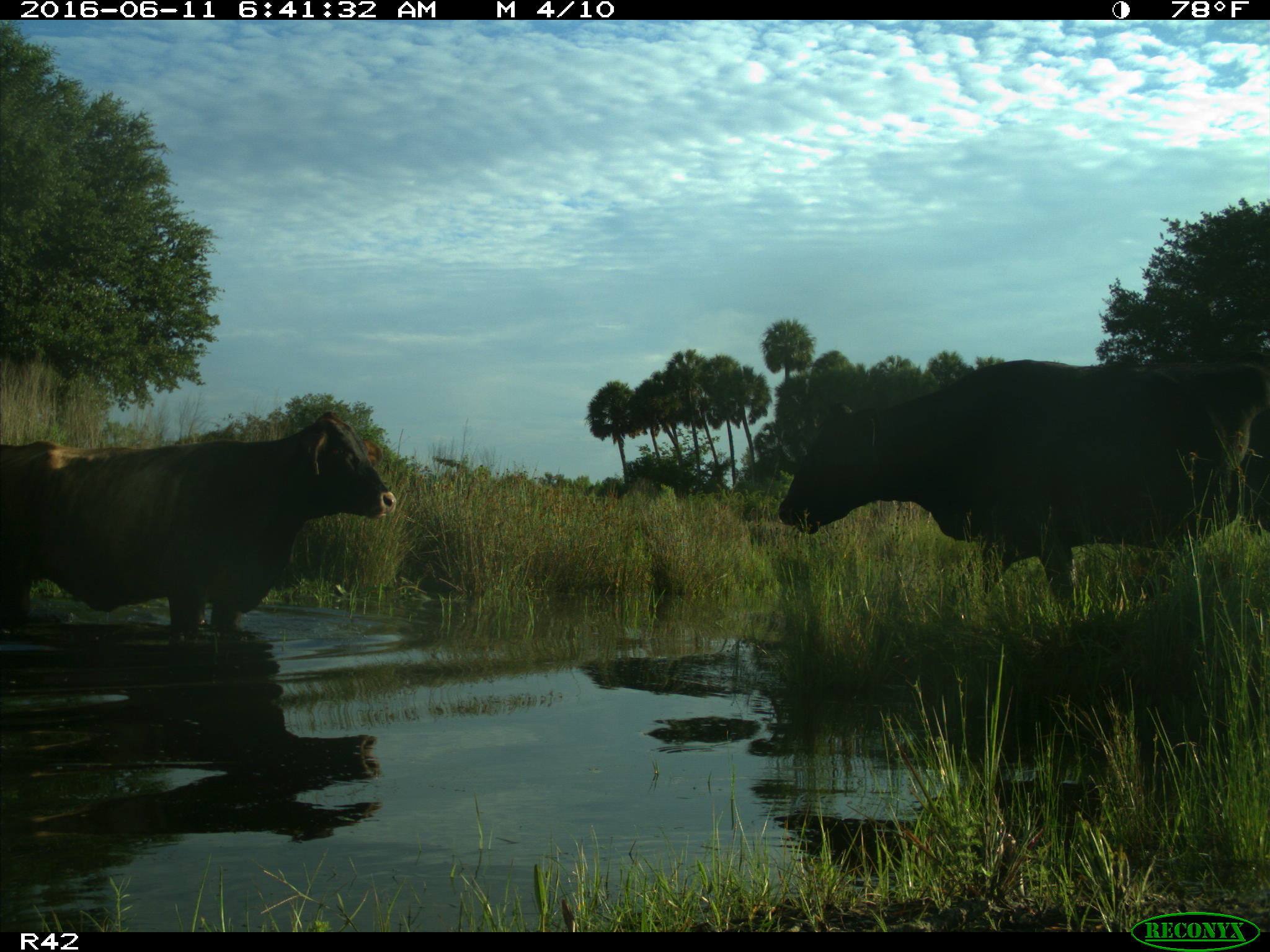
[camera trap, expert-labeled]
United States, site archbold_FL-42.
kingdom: Animalia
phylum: Chordata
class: Mammalia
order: Artiodactyla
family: Bovidae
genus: Bos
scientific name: Bos taurus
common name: domestic cow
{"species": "Bos taurus (domestic cow)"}